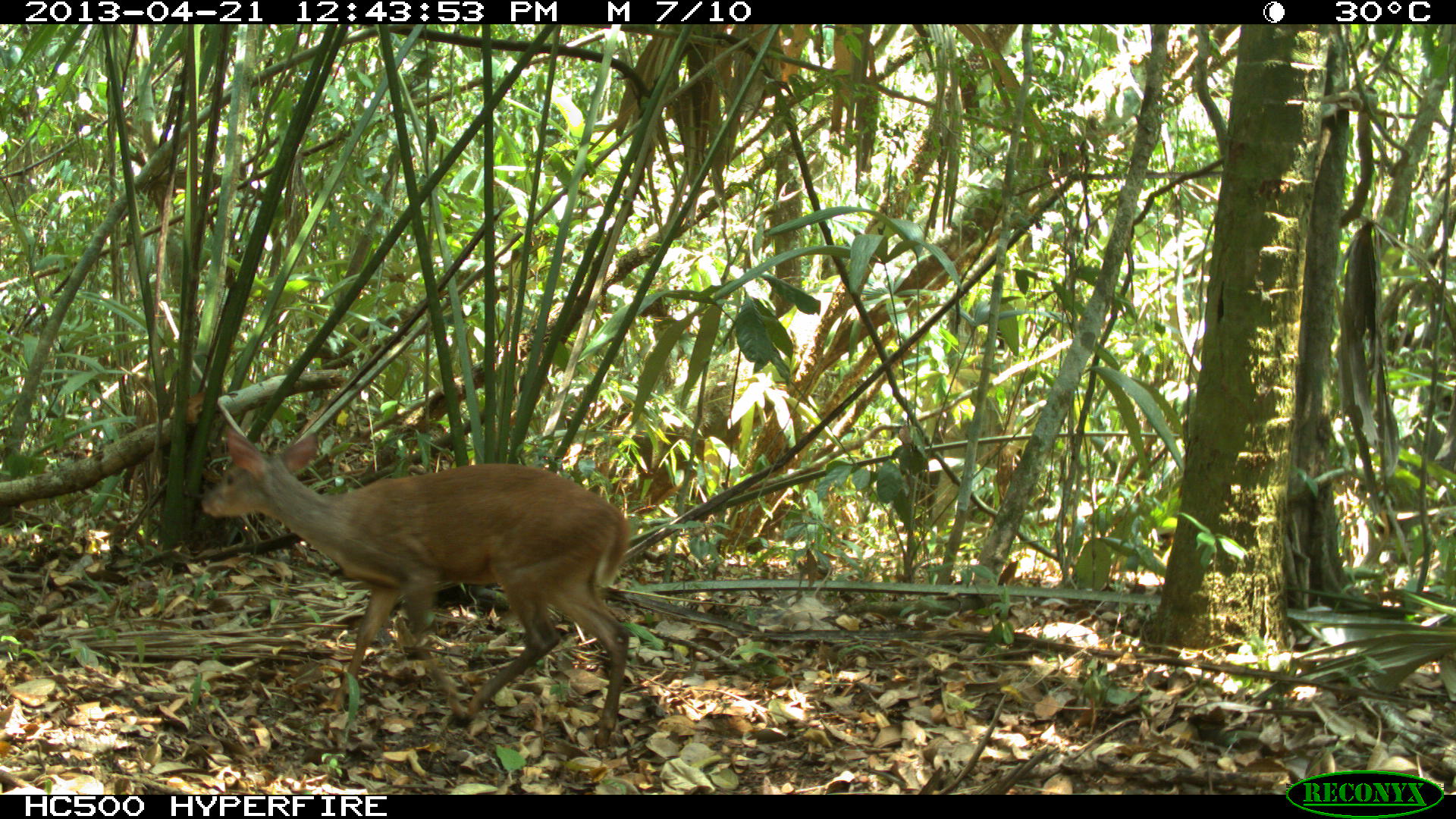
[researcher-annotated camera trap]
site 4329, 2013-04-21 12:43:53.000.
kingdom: Animalia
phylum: Chordata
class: Mammalia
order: Artiodactyla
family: Cervidae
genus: Mazama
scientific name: Mazama temama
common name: central american red brocket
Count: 1.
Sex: female.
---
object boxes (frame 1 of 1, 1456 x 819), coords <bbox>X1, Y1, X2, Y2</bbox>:
mazama temama: <bbox>195, 425, 630, 753</bbox>